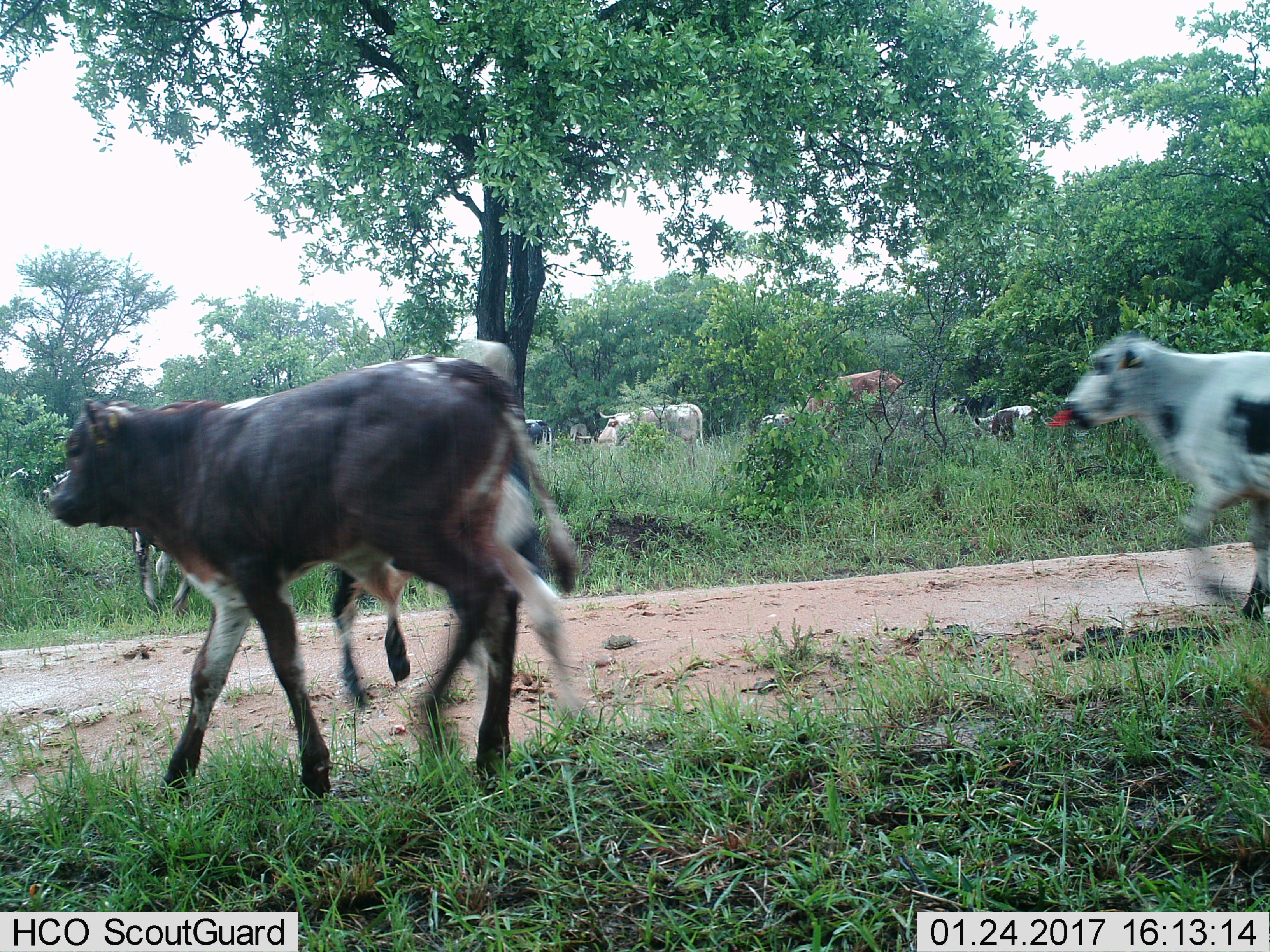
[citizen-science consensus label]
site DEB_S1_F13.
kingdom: Animalia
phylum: Chordata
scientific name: Vertebrata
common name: domestic animal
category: domesticanimal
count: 11-50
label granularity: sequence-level